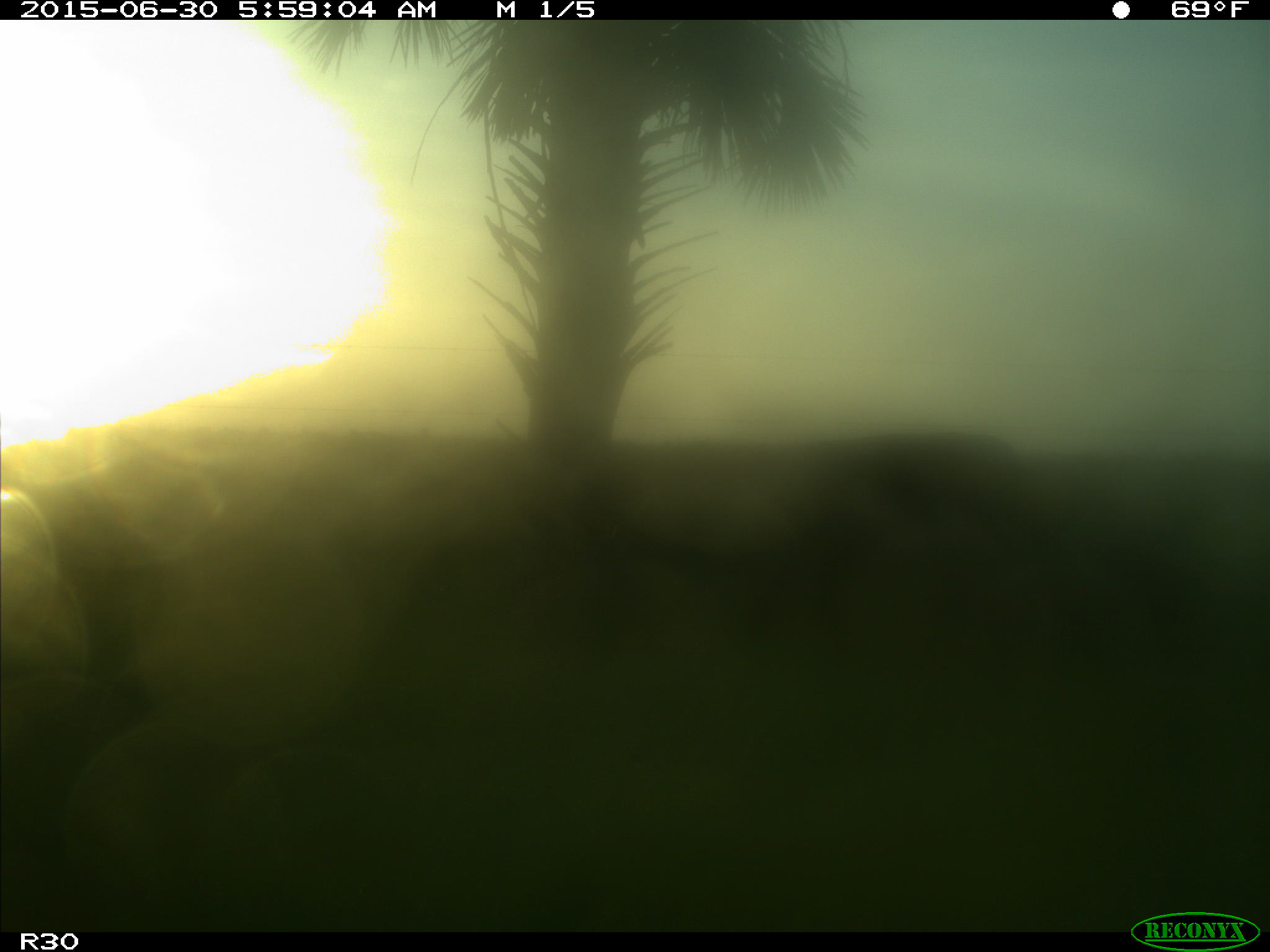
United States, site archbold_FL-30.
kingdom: Animalia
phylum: Chordata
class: Mammalia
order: Artiodactyla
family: Bovidae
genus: Bos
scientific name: Bos taurus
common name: domestic cow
Bos taurus (domestic cow).